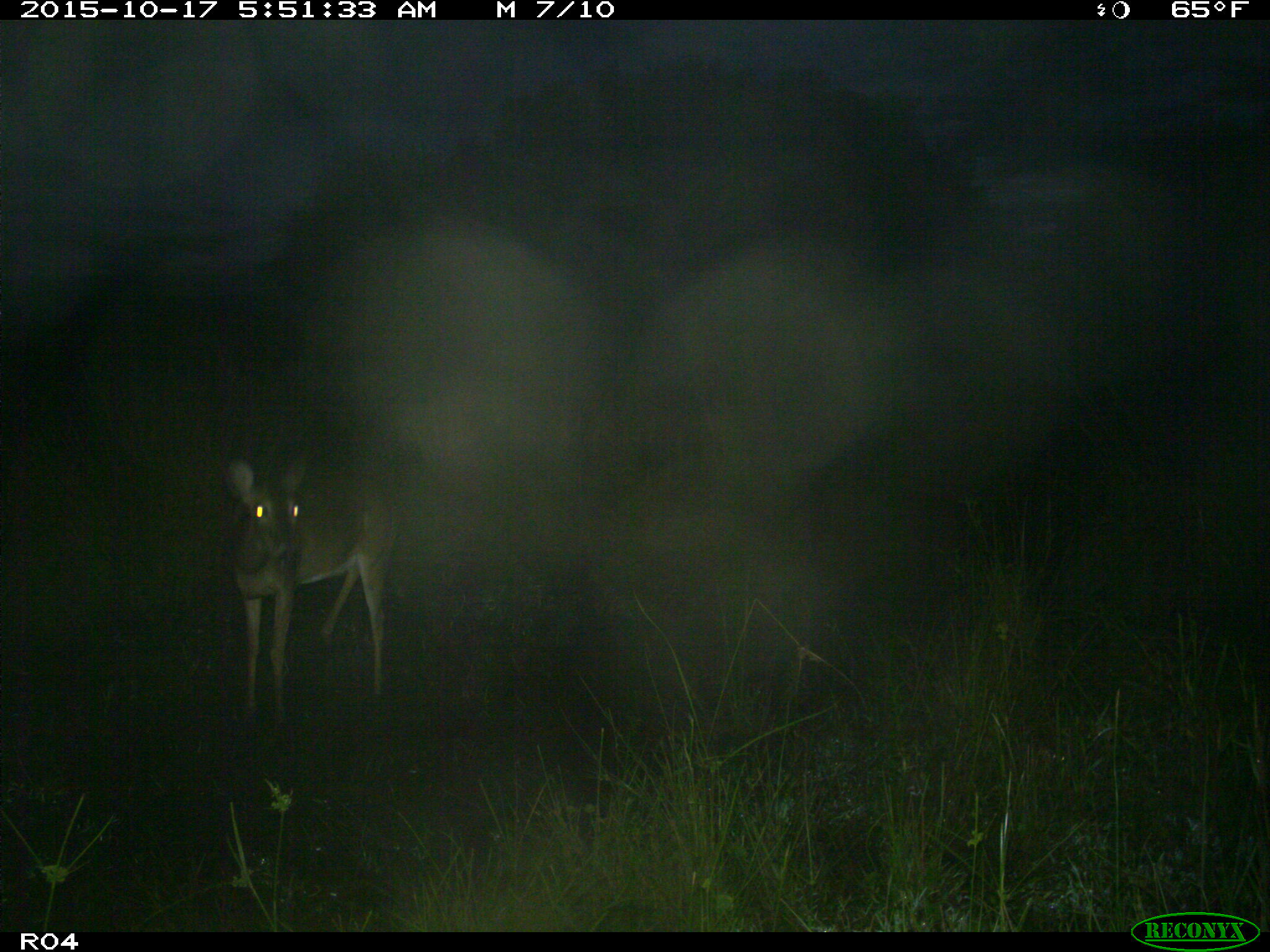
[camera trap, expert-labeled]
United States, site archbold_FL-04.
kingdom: Animalia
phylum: Chordata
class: Mammalia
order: Artiodactyla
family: Cervidae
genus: Odocoileus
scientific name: Odocoileus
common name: deer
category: unidentified deer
Unidentified deer (deer) (Odocoileus).